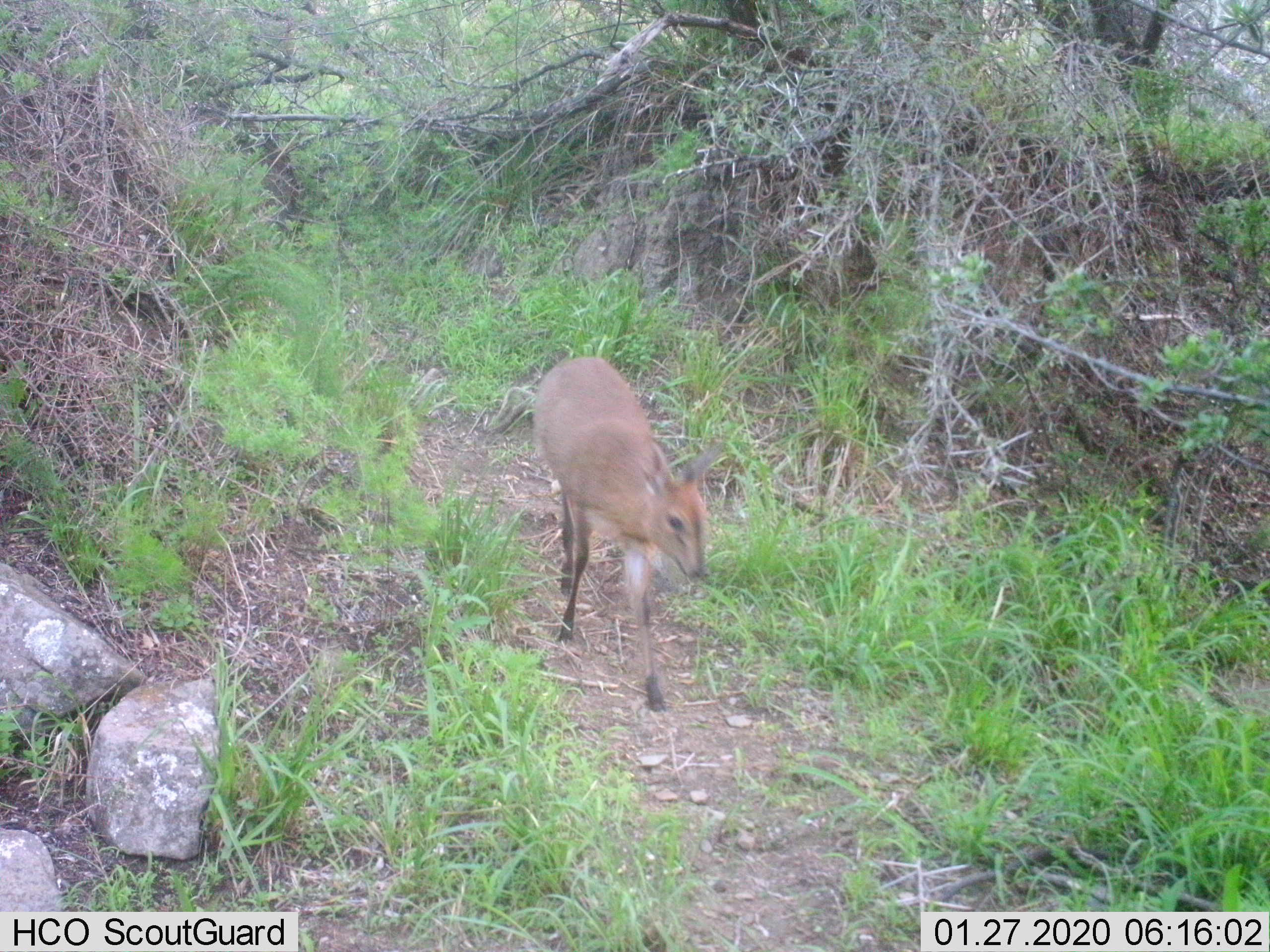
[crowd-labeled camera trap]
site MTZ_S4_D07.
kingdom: Animalia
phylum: Chordata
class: Mammalia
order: Artiodactyla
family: Bovidae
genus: Sylvicapra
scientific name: Sylvicapra grimmia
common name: common duiker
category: duikercommongrey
Duikercommongrey (common duiker) (Sylvicapra grimmia), count 1. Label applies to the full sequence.